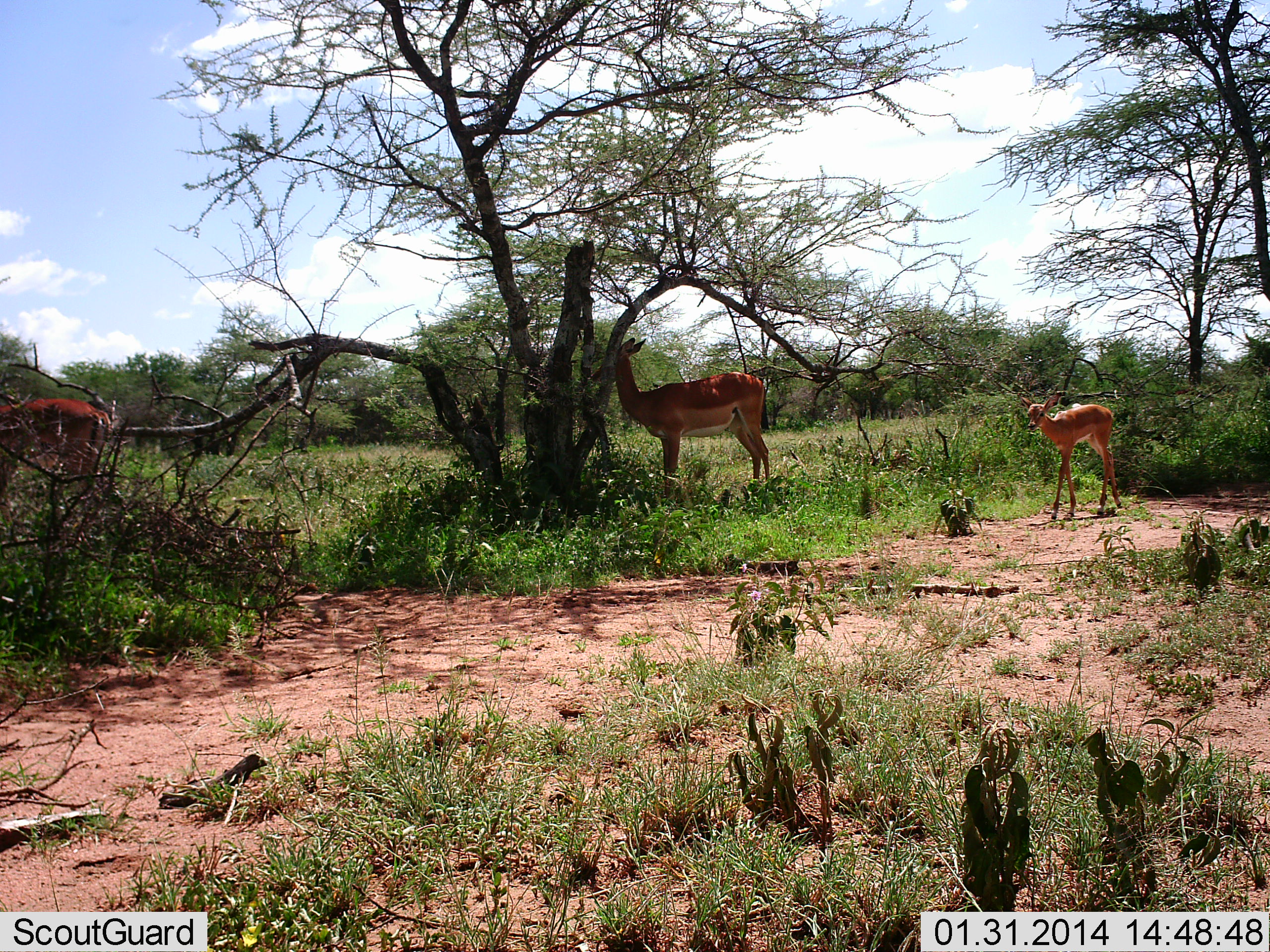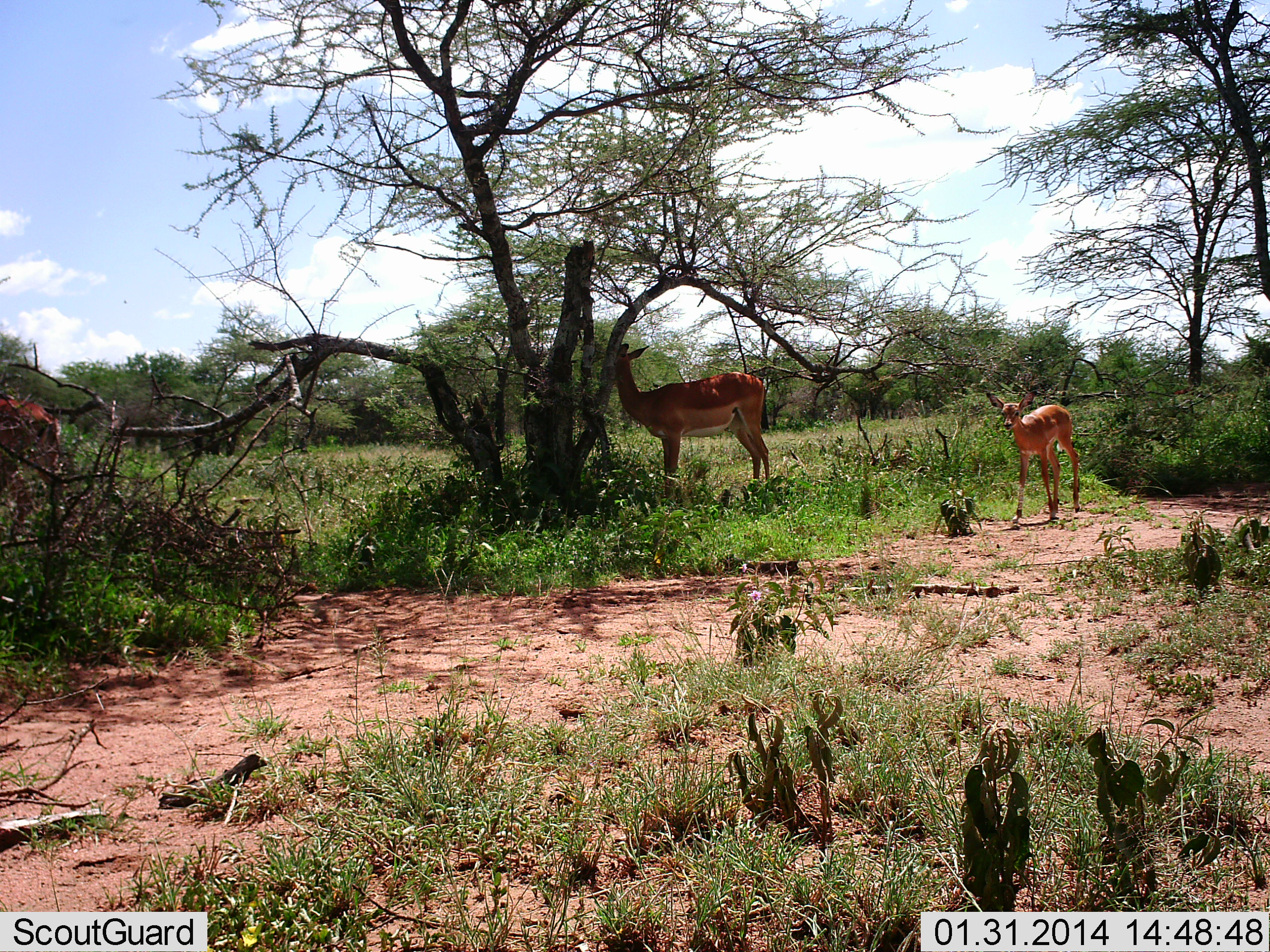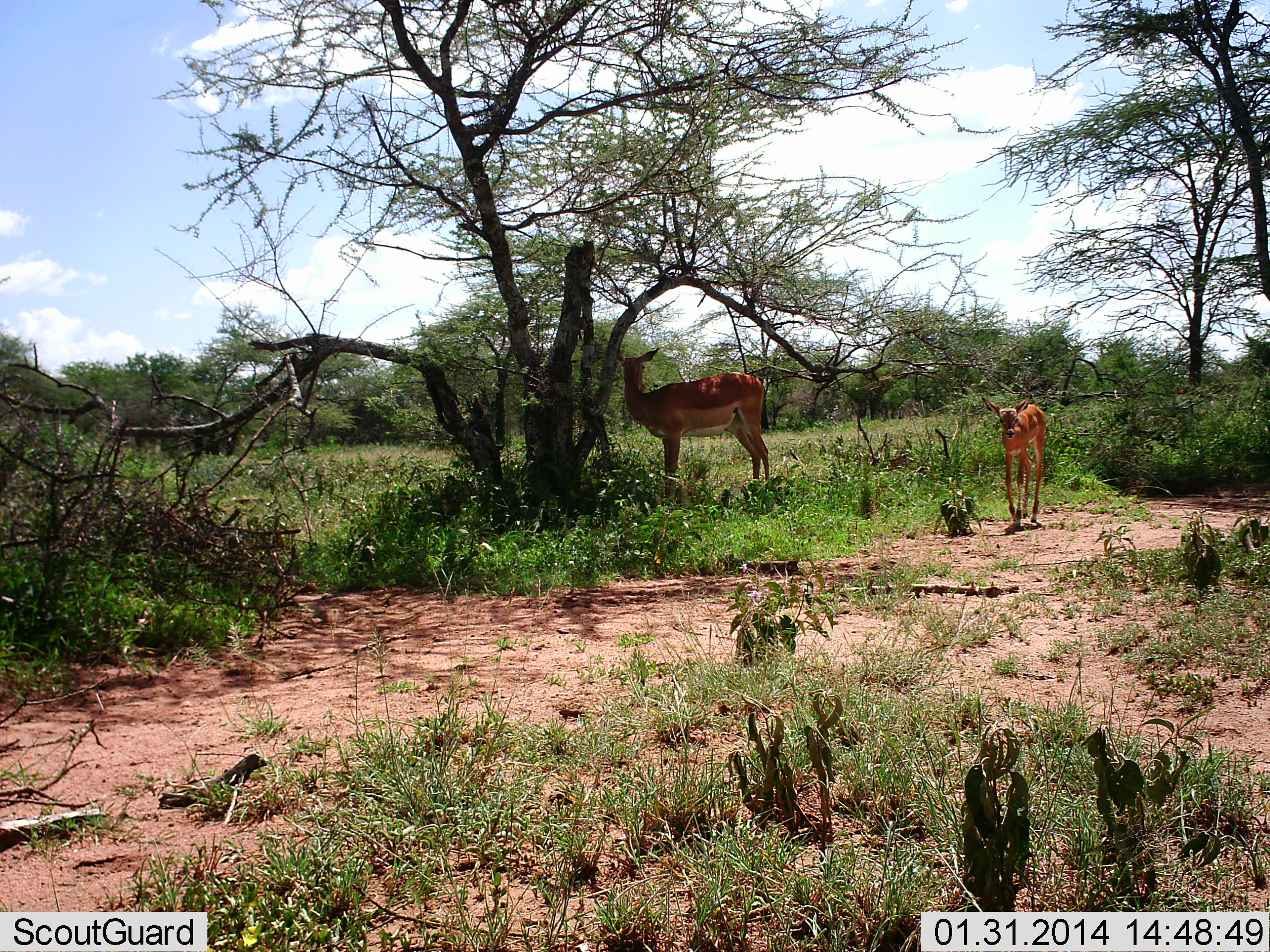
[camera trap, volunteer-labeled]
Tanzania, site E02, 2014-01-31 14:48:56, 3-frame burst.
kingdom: Animalia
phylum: Chordata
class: Mammalia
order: Artiodactyla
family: Bovidae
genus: Aepyceros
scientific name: Aepyceros melampus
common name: impala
Impala (Aepyceros melampus), count 3. Behavior (volunteer vote fractions): standing 80%, resting 0%, moving 90%, interacting 0%. Young present (vote fraction): 80%. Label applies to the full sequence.